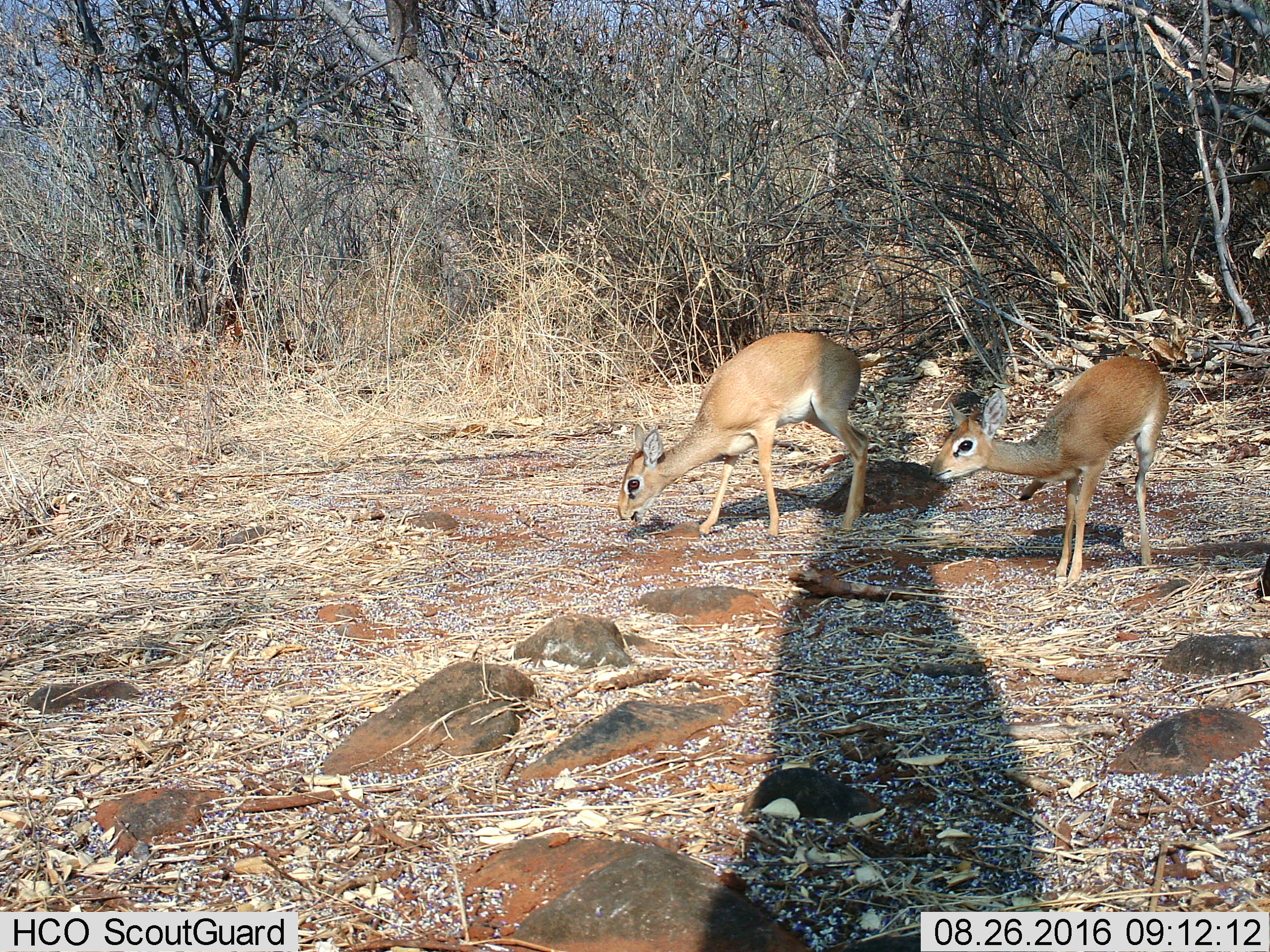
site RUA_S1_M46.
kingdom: Animalia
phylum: Chordata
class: Mammalia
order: Artiodactyla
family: Bovidae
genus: Madoqua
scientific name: Madoqua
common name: dik-dik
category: dikdik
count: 2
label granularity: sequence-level